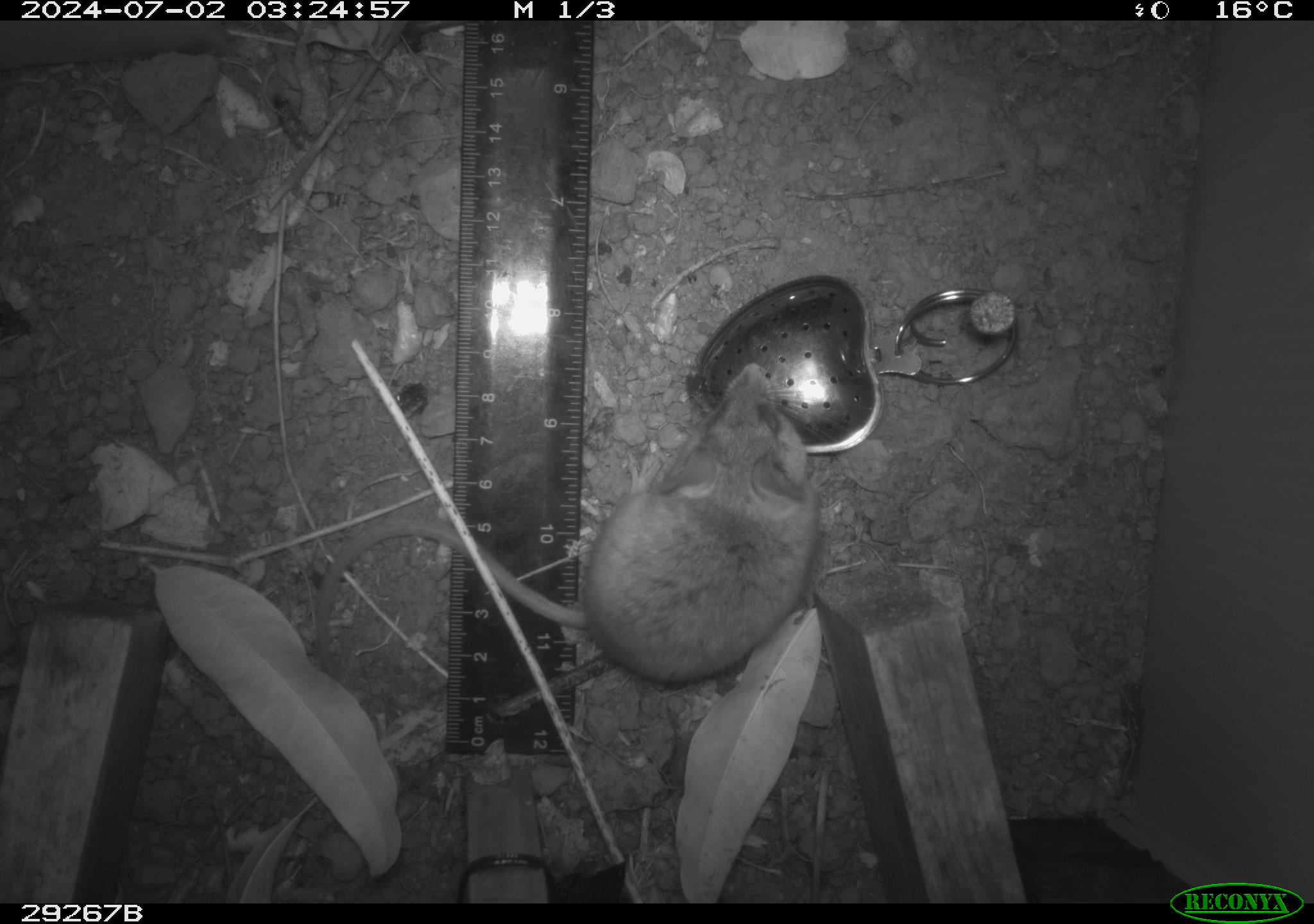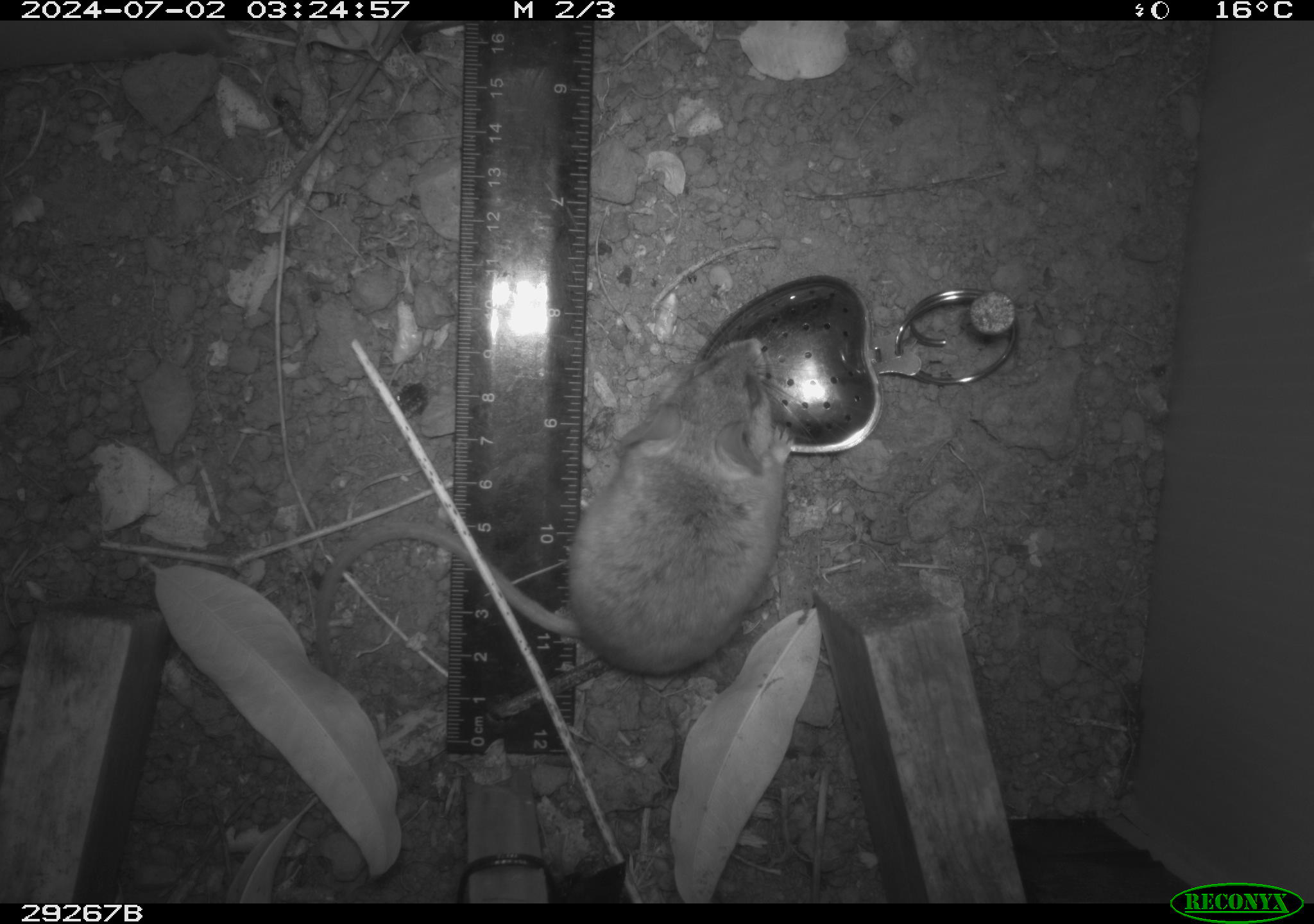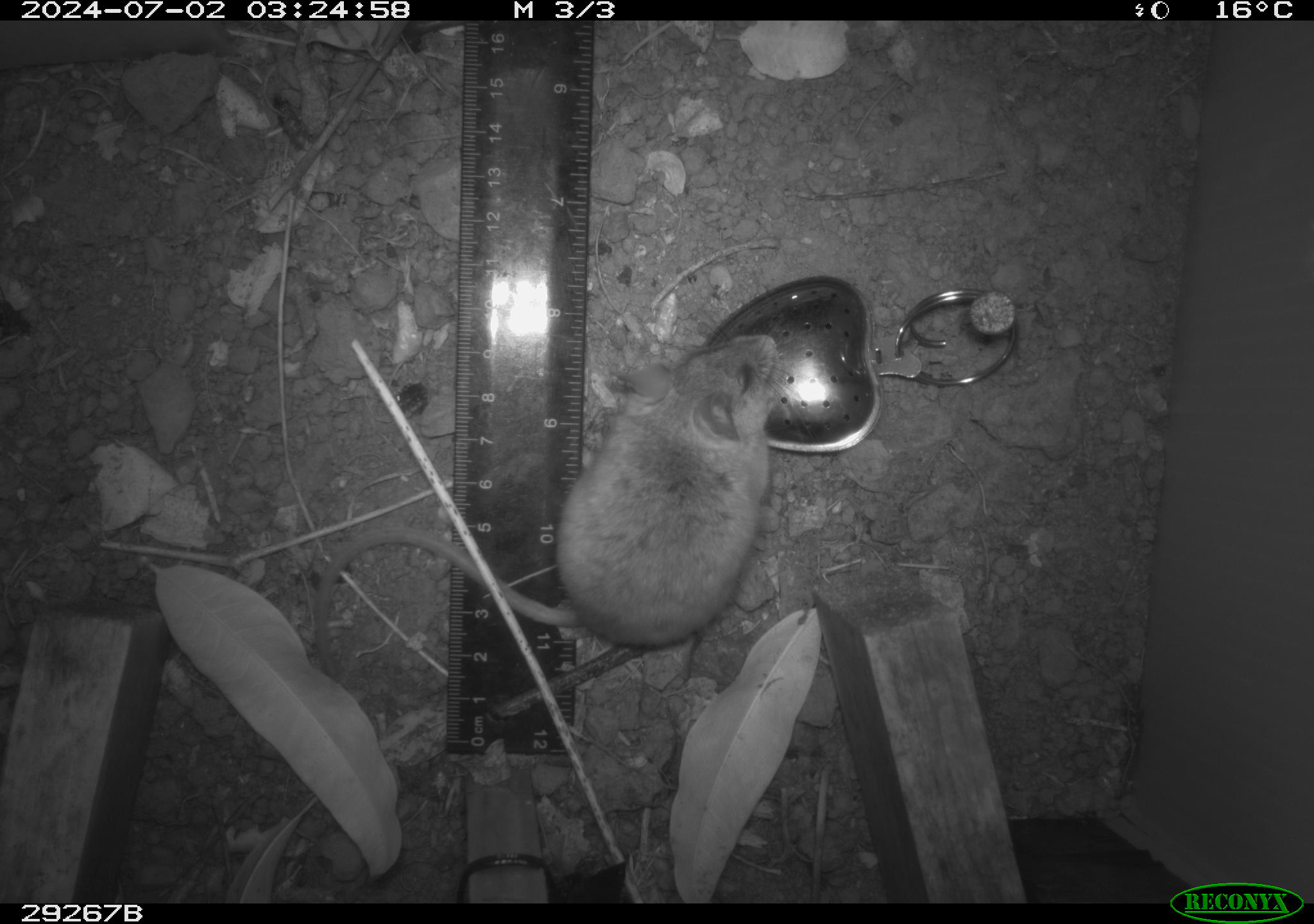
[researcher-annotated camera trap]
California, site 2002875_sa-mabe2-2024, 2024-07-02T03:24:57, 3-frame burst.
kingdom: Animalia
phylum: Chordata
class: Mammalia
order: Rodentia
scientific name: Rodentia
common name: mouse species